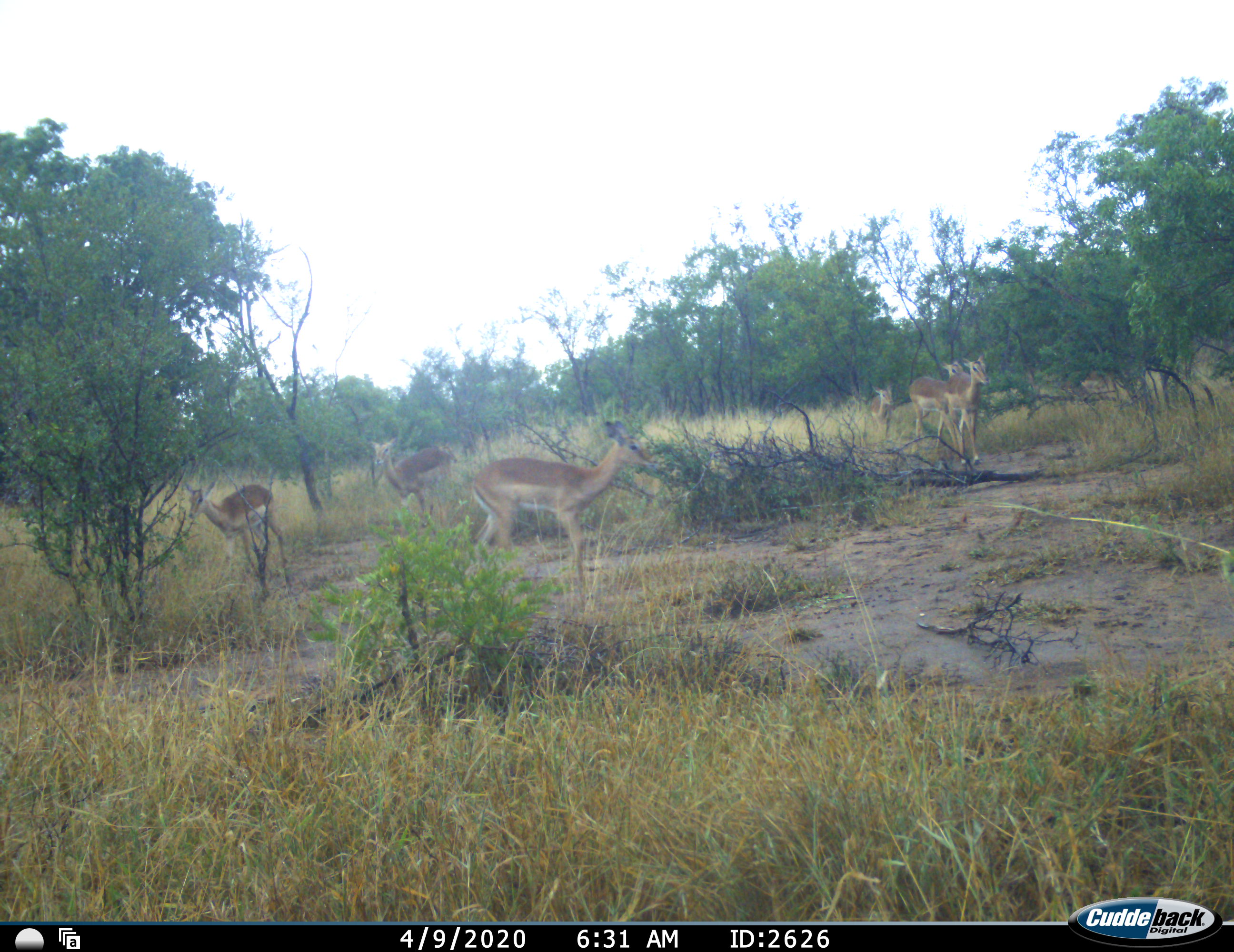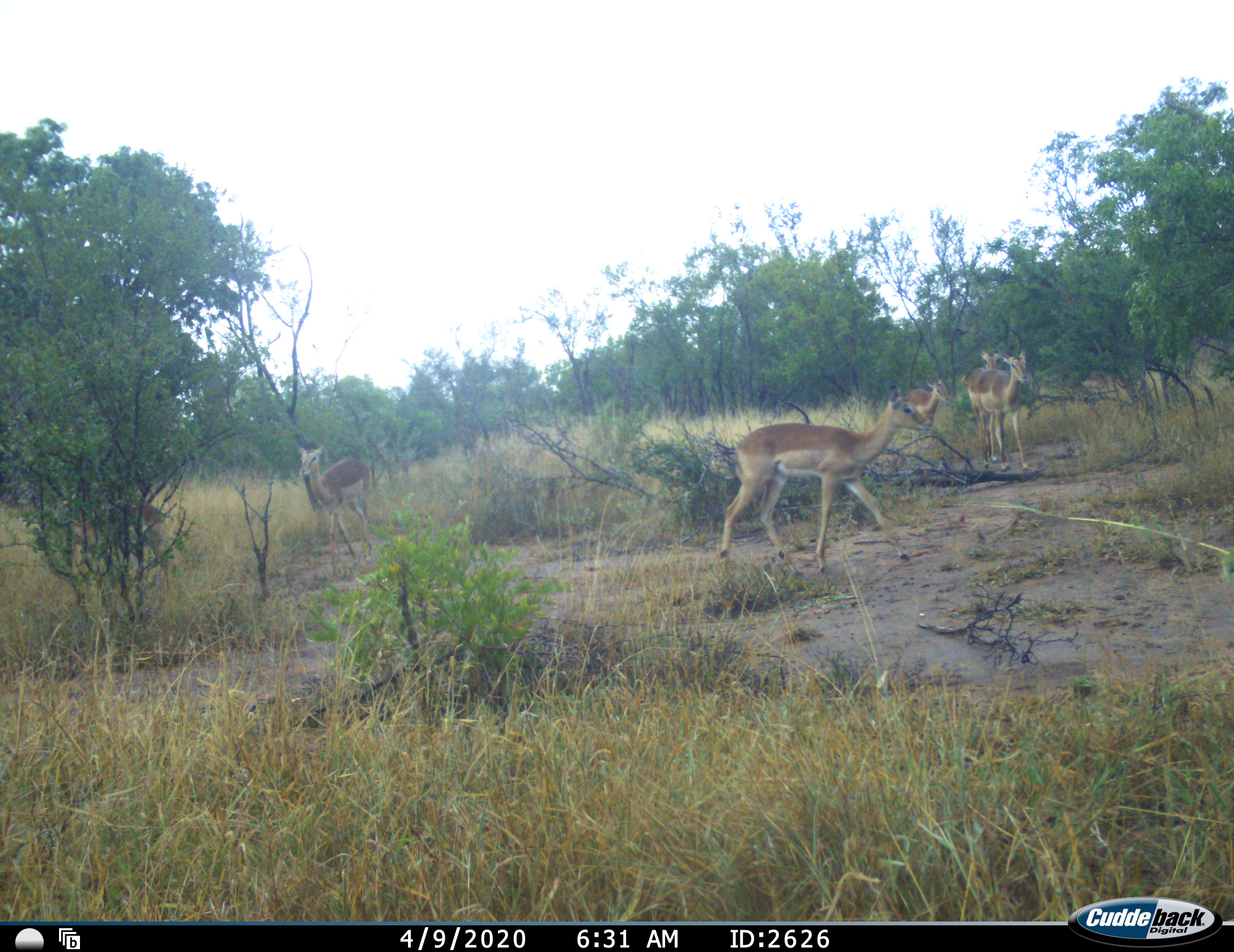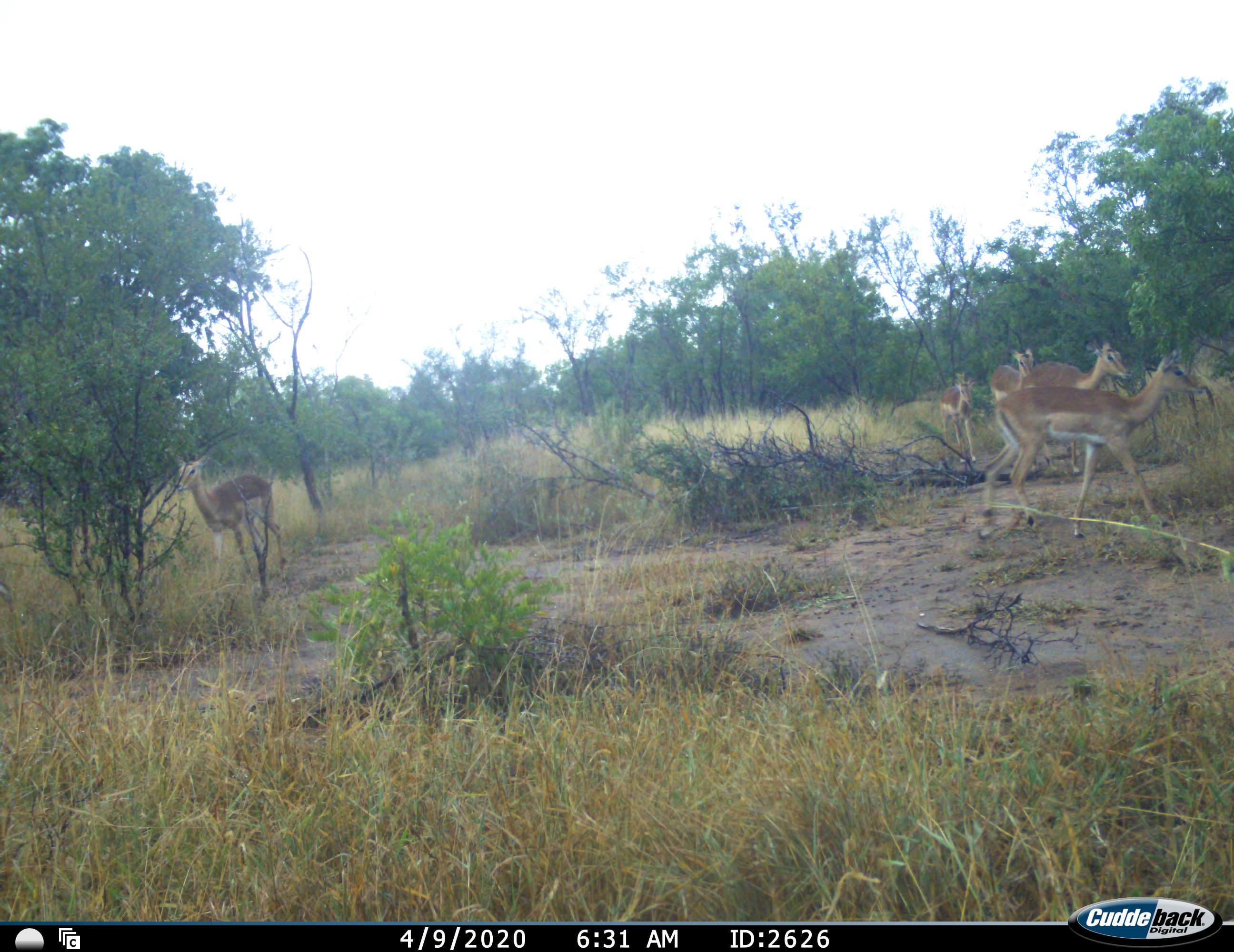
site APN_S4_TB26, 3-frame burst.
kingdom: Animalia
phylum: Chordata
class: Mammalia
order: Artiodactyla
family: Bovidae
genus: Aepyceros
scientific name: Aepyceros melampus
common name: impala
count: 6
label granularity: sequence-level